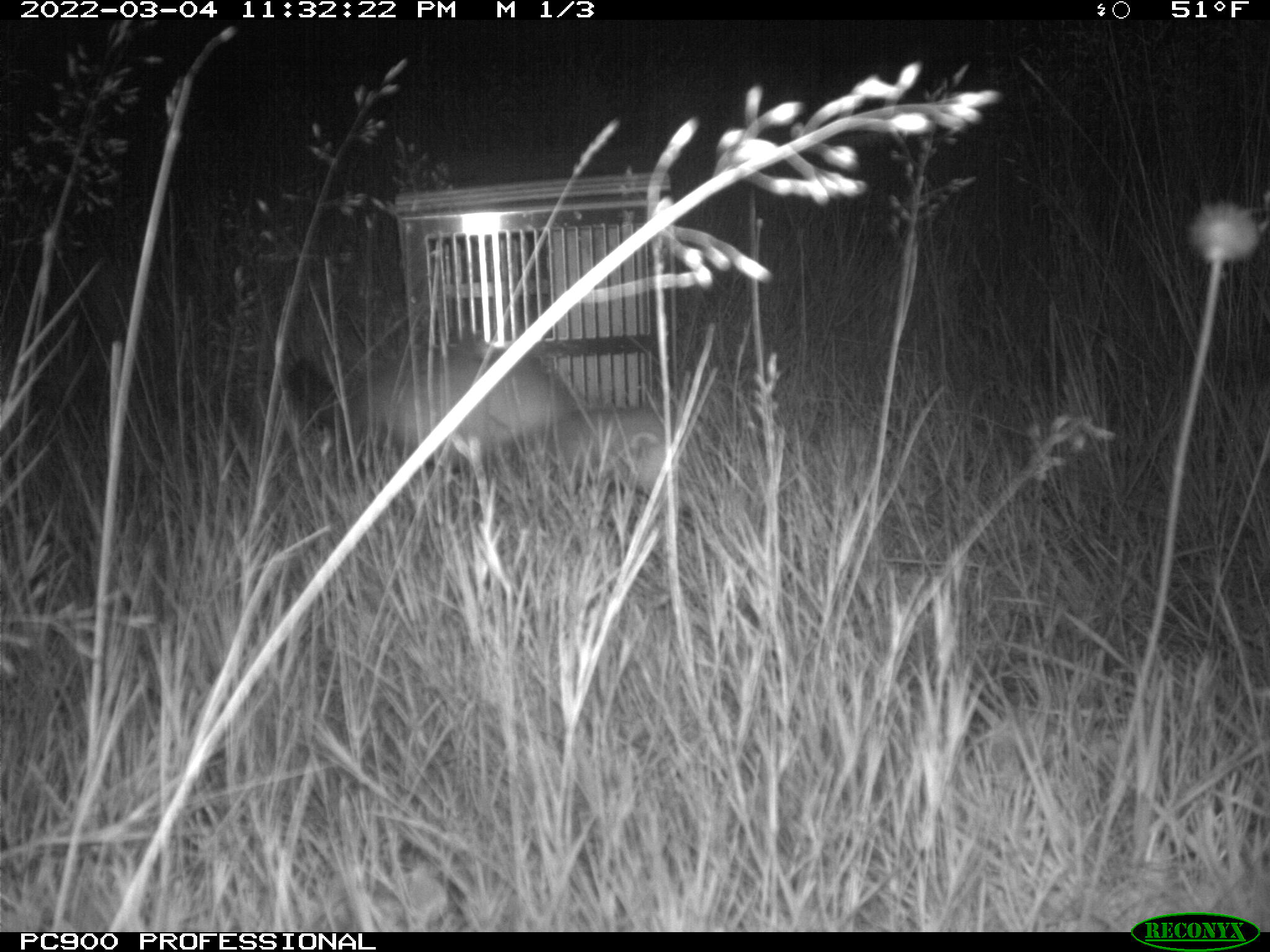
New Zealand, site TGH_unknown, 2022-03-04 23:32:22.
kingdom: Animalia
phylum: Chordata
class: Mammalia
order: Carnivora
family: Mustelidae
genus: Mustela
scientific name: Mustela furo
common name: ferret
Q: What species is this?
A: Ferret (Mustela furo).